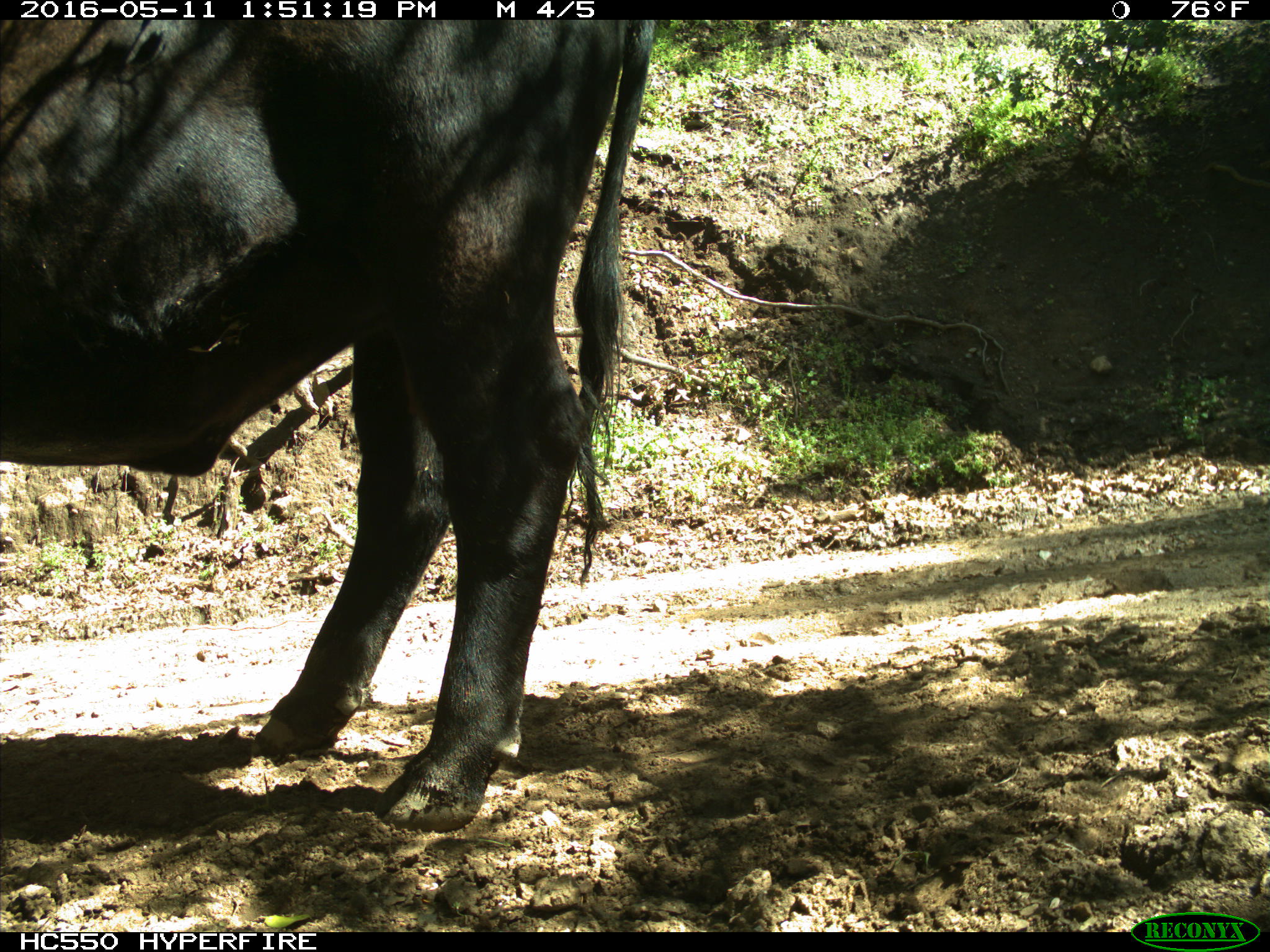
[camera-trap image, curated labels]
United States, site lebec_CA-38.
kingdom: Animalia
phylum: Chordata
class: Mammalia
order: Artiodactyla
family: Bovidae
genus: Bos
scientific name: Bos taurus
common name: domestic cow